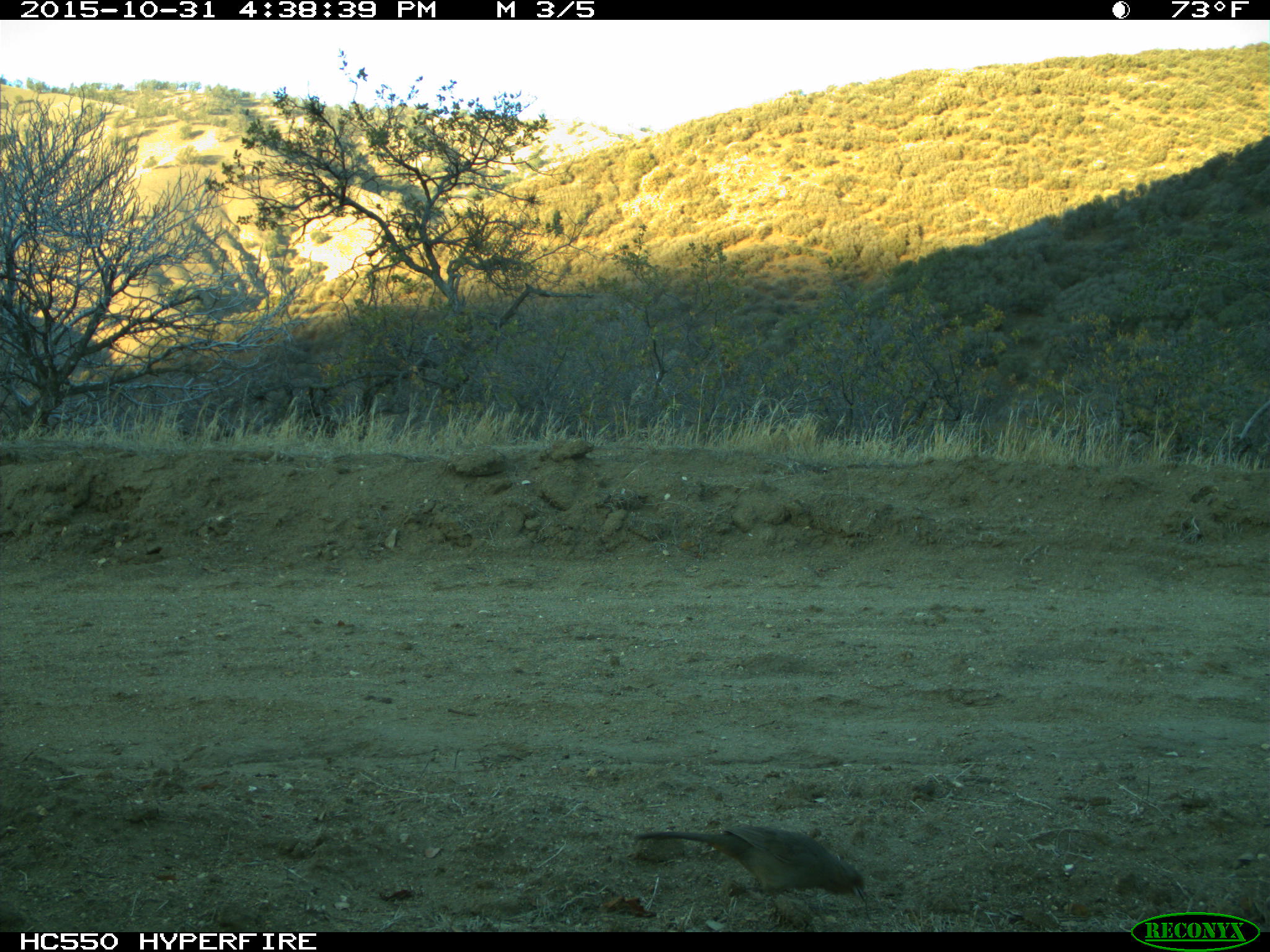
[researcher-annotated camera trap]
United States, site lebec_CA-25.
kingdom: Animalia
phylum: Chordata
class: Aves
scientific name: Aves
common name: birds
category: unidentified bird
Unidentified bird (birds) (Aves).